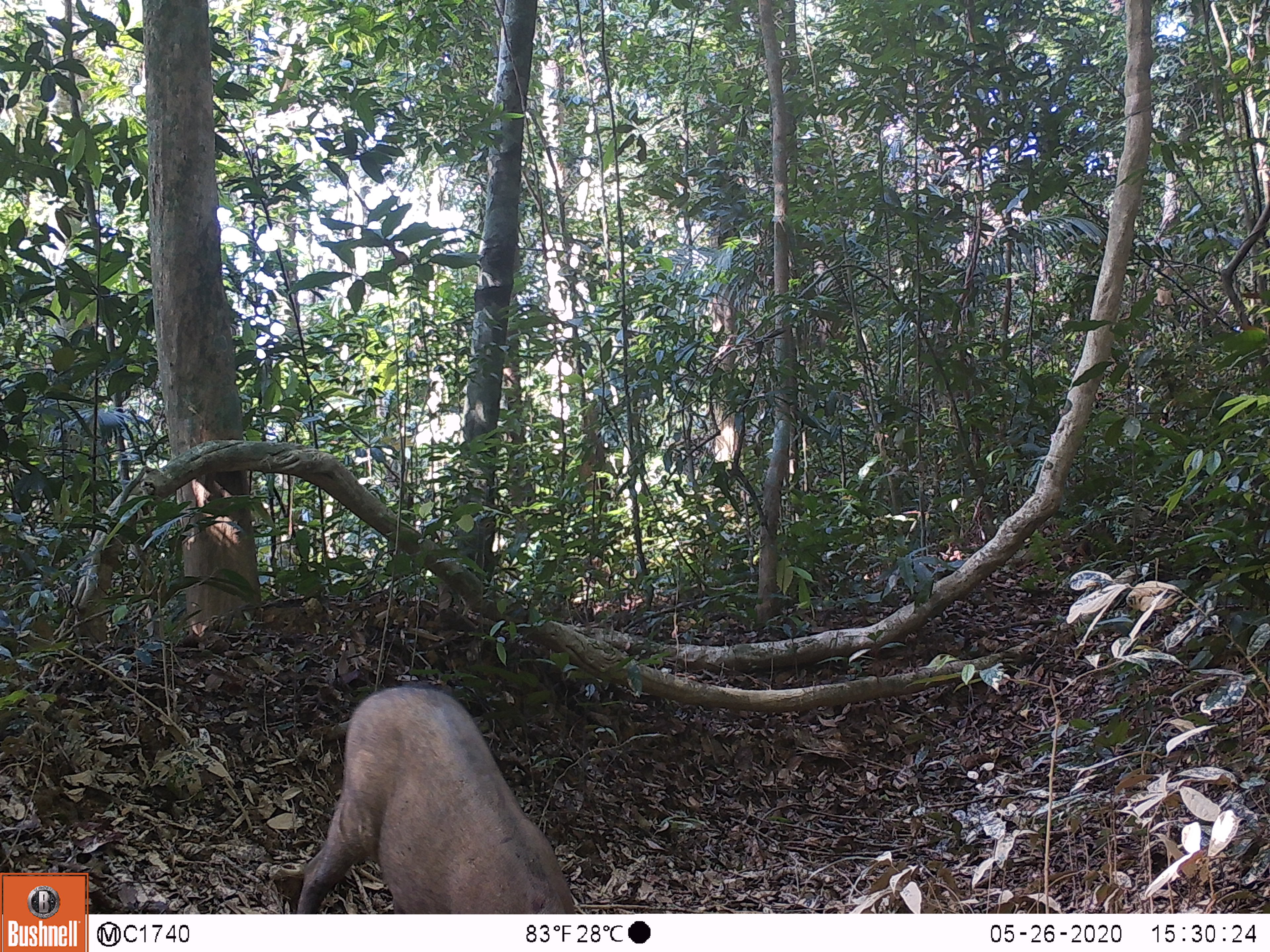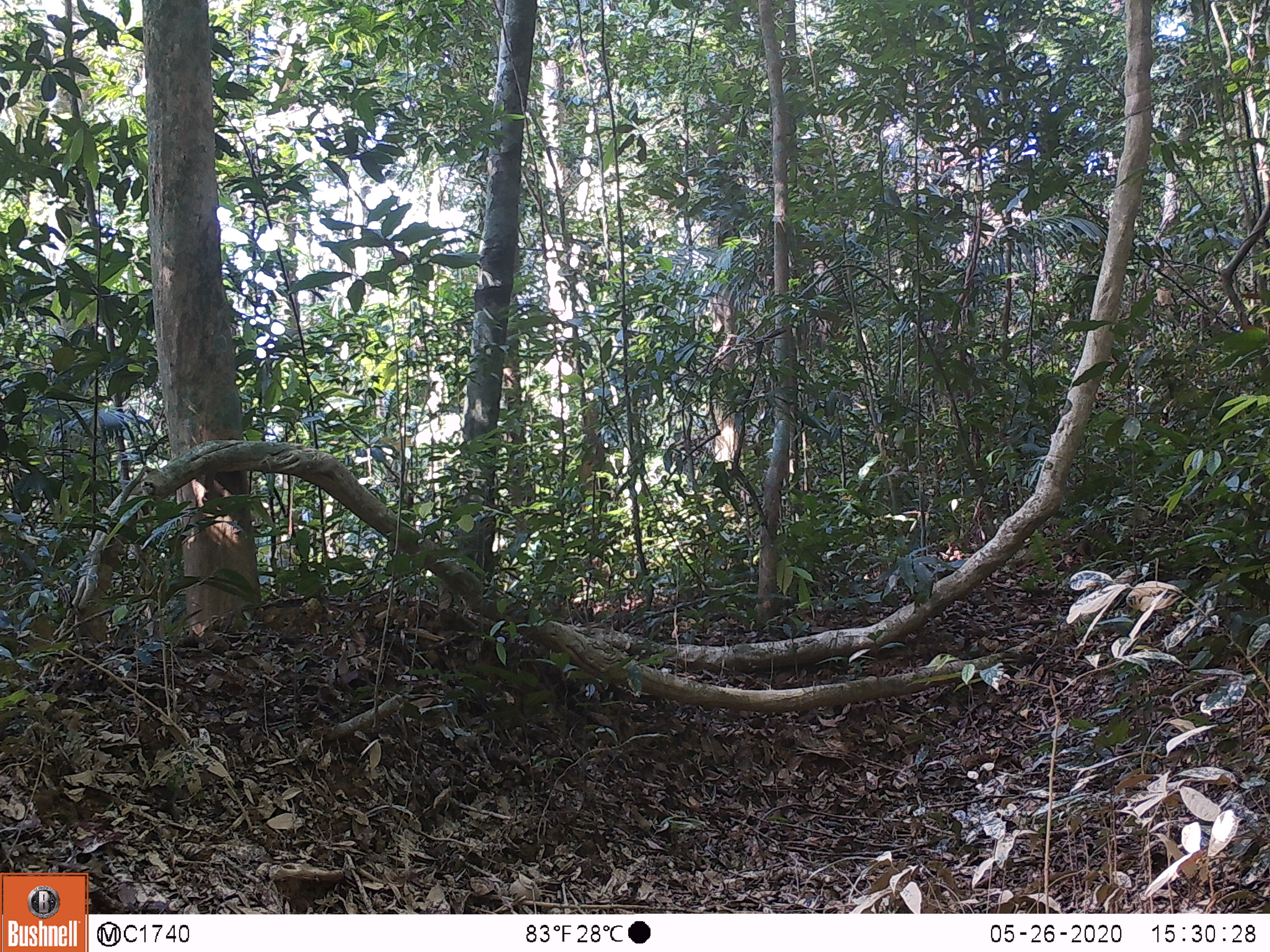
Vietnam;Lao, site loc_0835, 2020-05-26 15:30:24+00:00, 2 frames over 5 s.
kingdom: Animalia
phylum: Chordata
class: Mammalia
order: Artiodactyla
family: Suidae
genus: Sus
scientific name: Sus scrofa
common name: eurasian wild pig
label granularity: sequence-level